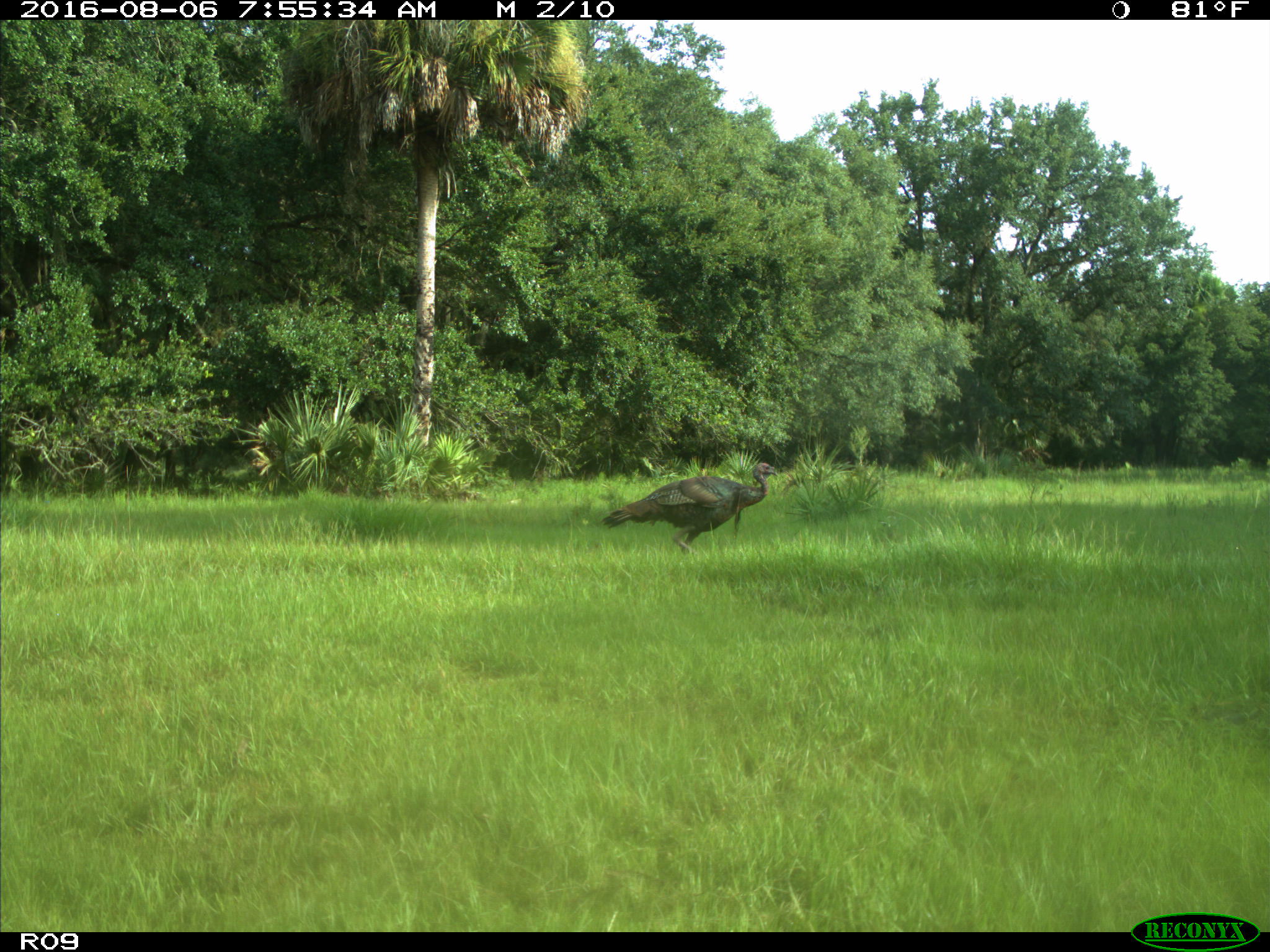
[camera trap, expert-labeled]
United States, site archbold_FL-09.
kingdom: Animalia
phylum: Chordata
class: Aves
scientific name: Aves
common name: birds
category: unidentified bird